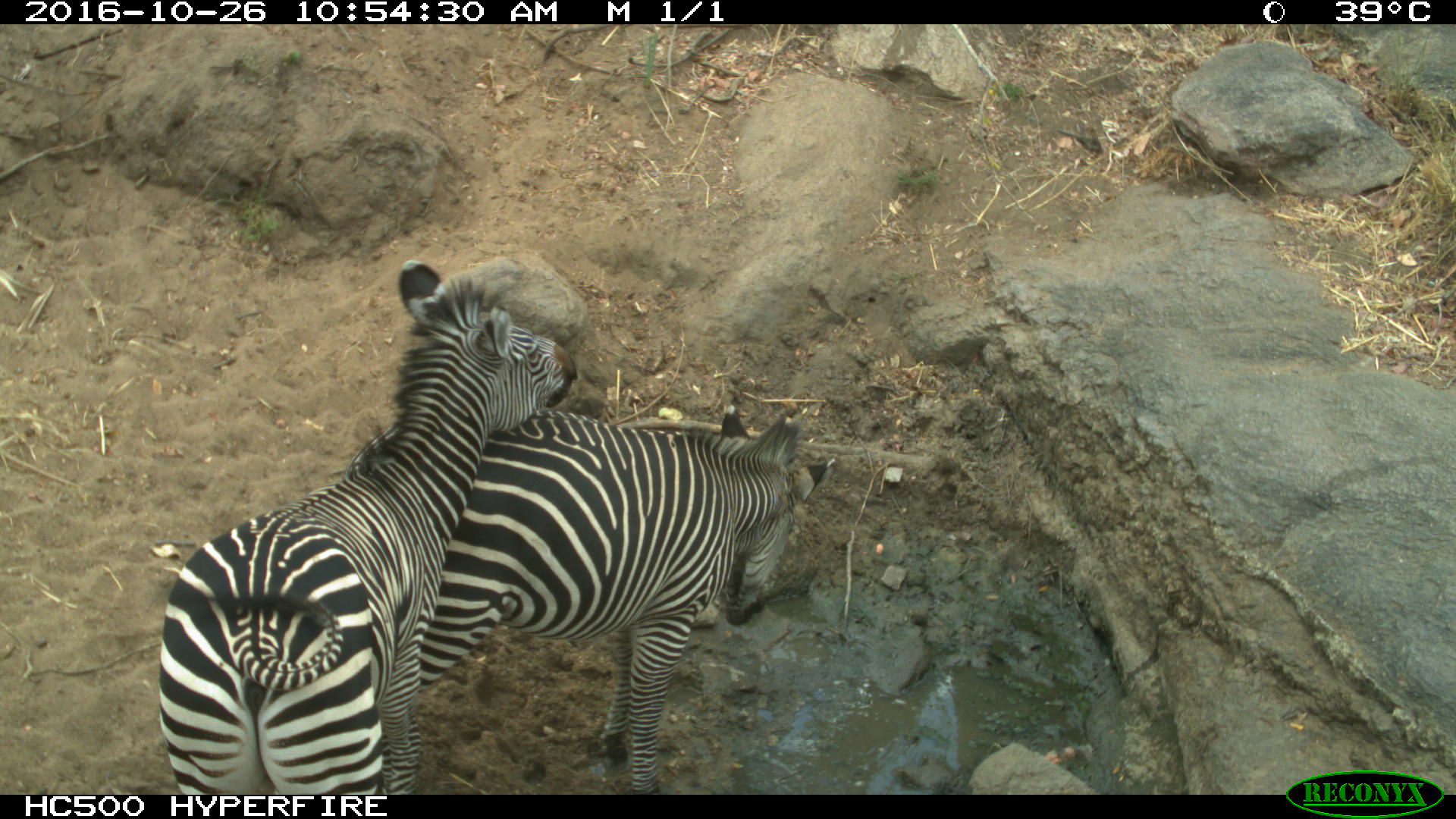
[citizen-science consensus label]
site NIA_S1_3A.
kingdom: Animalia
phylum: Chordata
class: Mammalia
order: Perissodactyla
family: Equidae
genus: Equus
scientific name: Equus quagga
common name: plains zebra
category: zebraplains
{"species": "zebraplains (plains zebra) (Equus quagga)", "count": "2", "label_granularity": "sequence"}